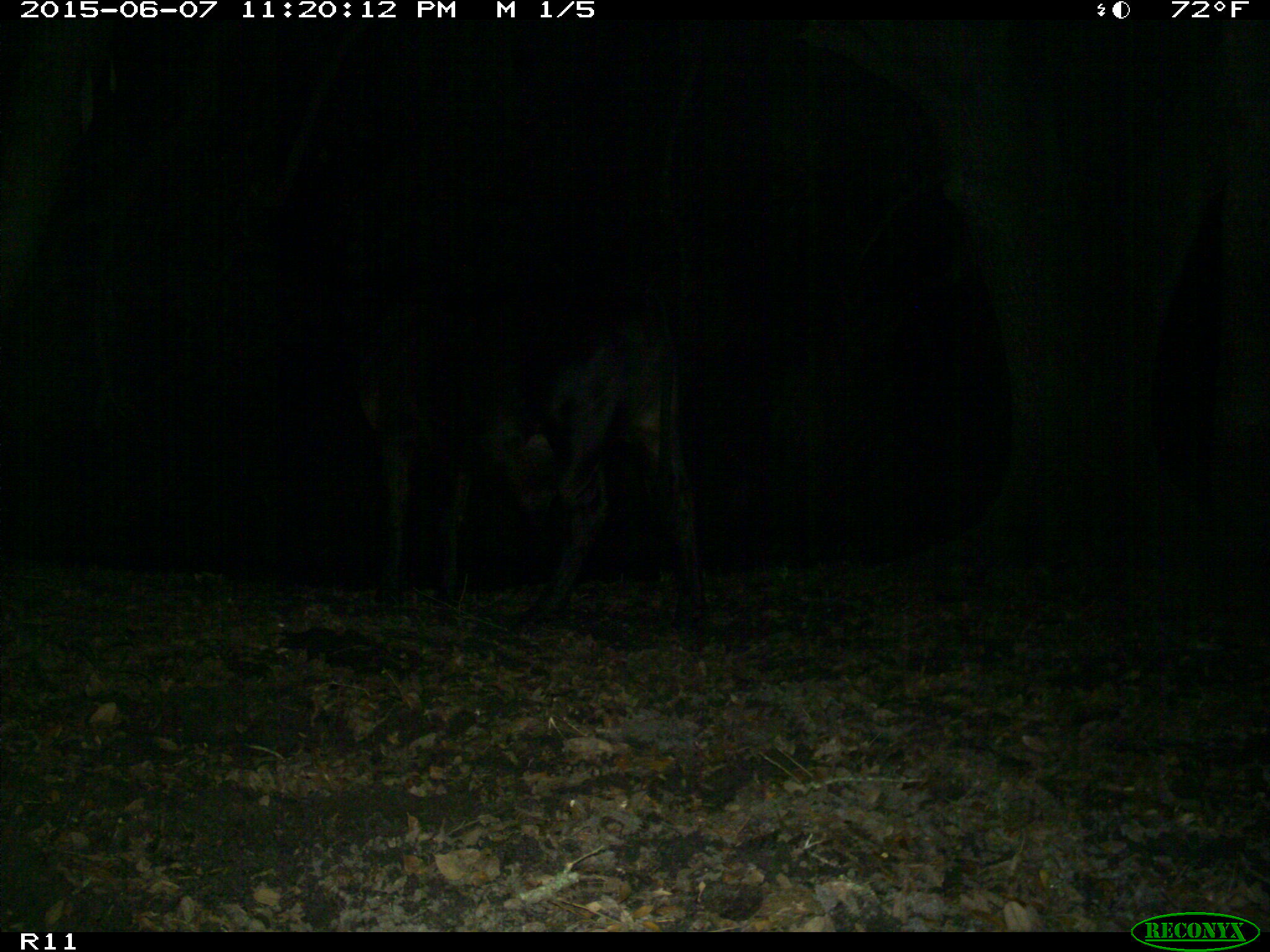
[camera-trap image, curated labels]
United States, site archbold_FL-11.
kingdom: Animalia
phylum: Chordata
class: Mammalia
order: Artiodactyla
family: Bovidae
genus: Bos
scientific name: Bos taurus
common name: domestic cow